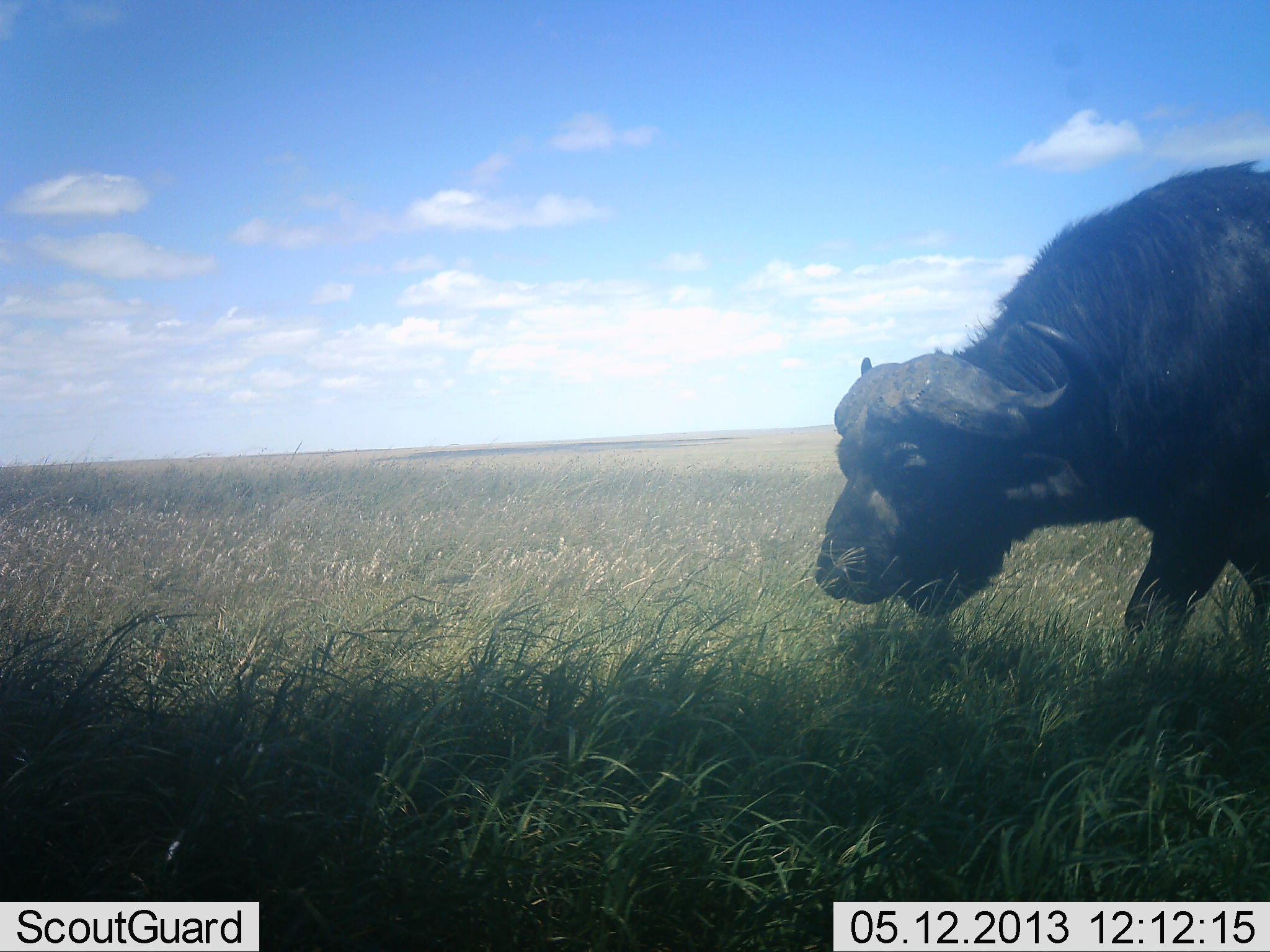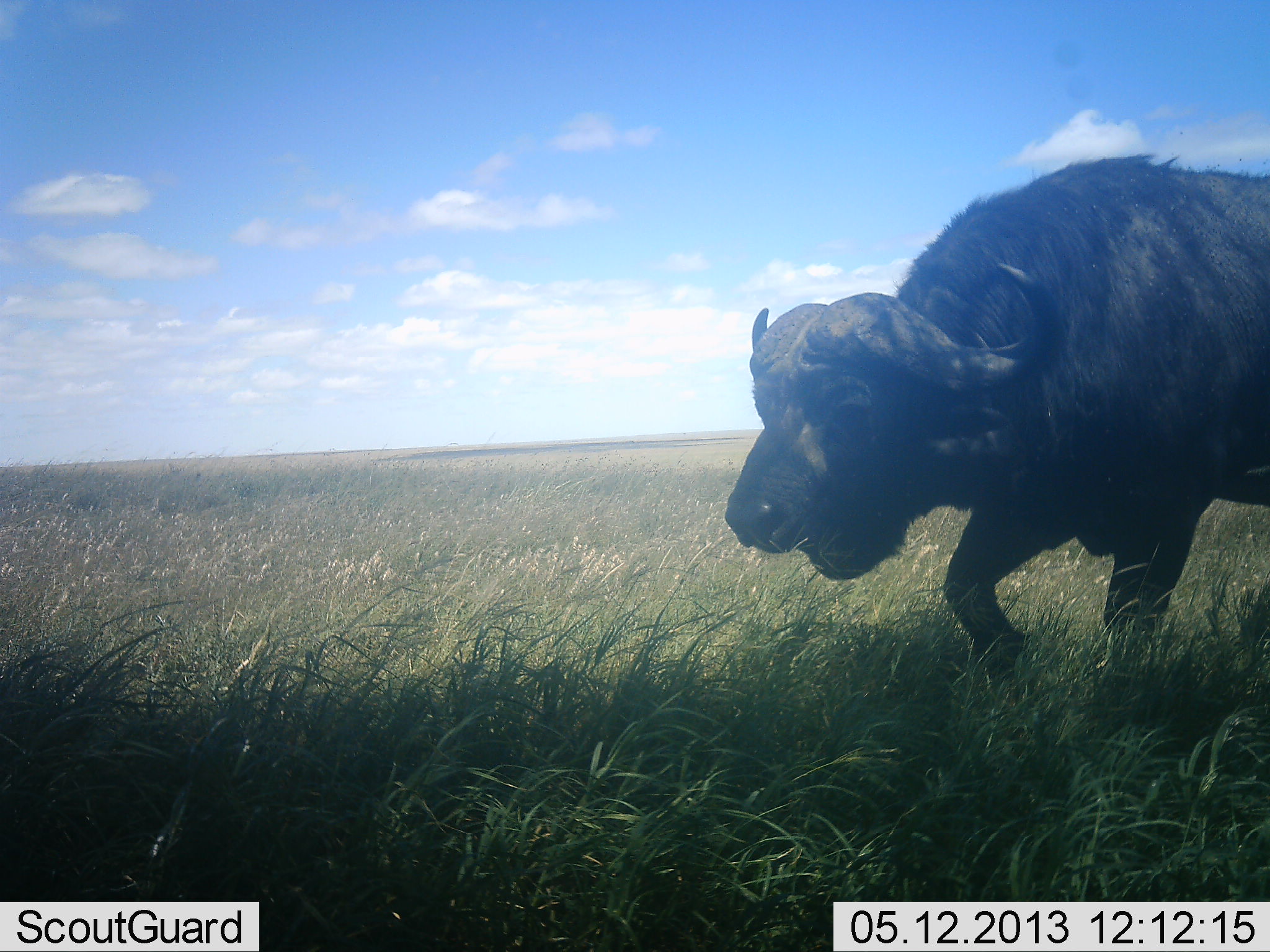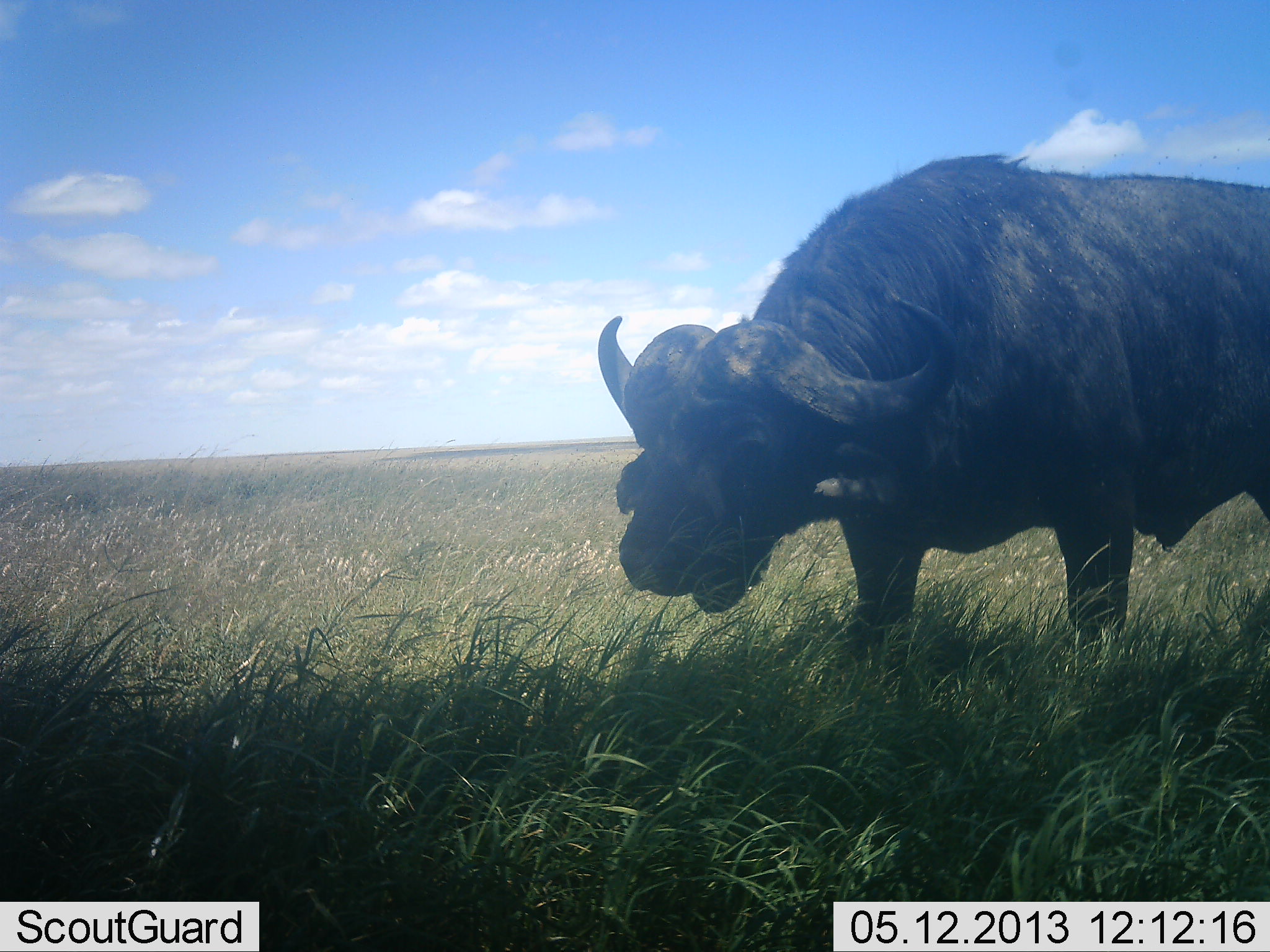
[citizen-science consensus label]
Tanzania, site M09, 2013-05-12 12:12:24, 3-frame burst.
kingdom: Animalia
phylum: Chordata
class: Mammalia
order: Artiodactyla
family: Bovidae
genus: Syncerus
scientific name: Syncerus caffer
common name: cape buffalo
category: buffalo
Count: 1.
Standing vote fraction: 0%.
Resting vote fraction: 0%.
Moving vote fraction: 100%.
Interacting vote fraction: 0%.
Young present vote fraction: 0%.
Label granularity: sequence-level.